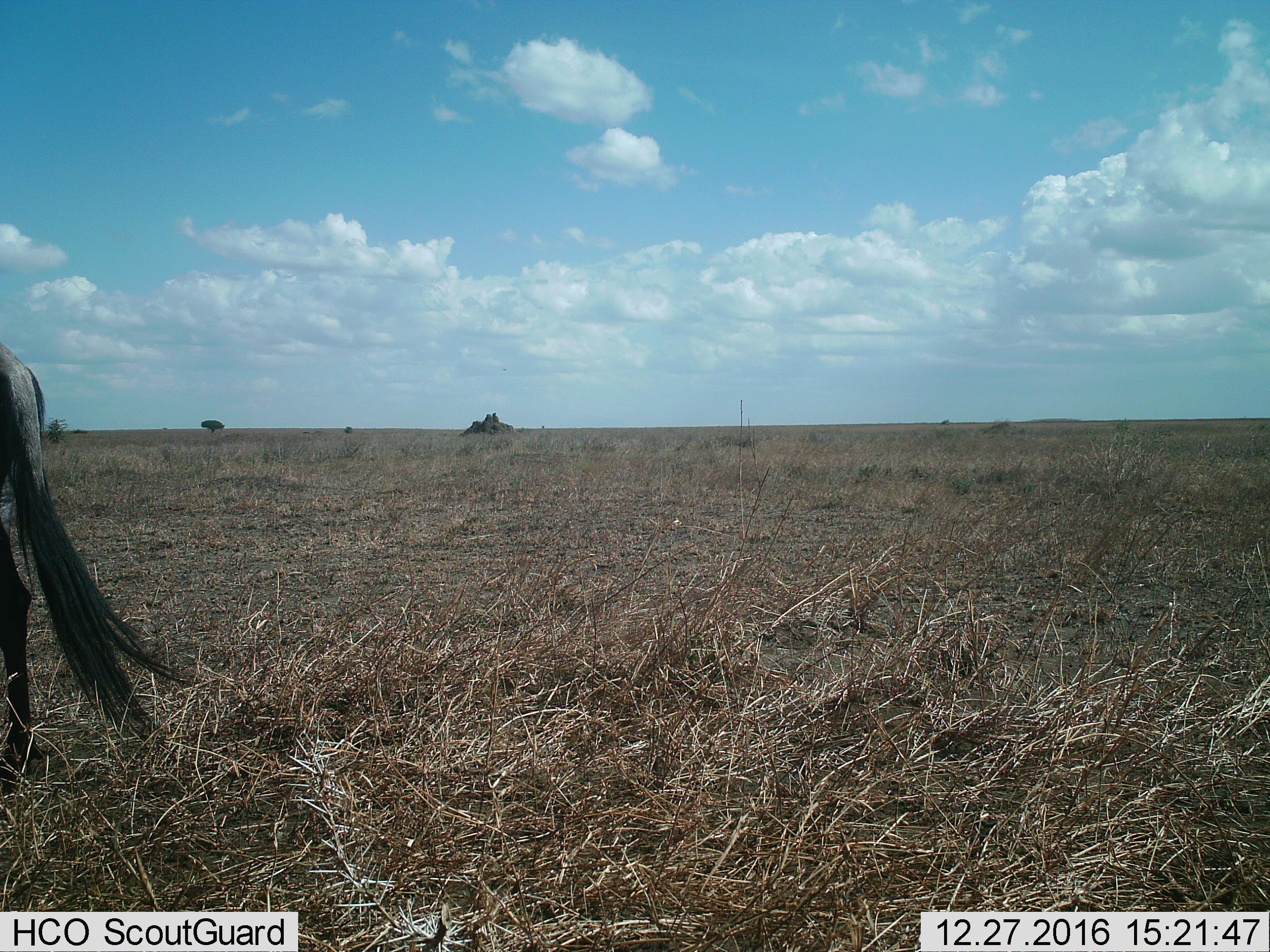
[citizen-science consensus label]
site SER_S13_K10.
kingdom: Animalia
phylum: Chordata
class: Mammalia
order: Artiodactyla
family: Bovidae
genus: Connochaetes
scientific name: Connochaetes taurinus taurinus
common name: blue wildebeest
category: wildebeestblue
Wildebeestblue (blue wildebeest) (Connochaetes taurinus taurinus), count 1. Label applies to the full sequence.